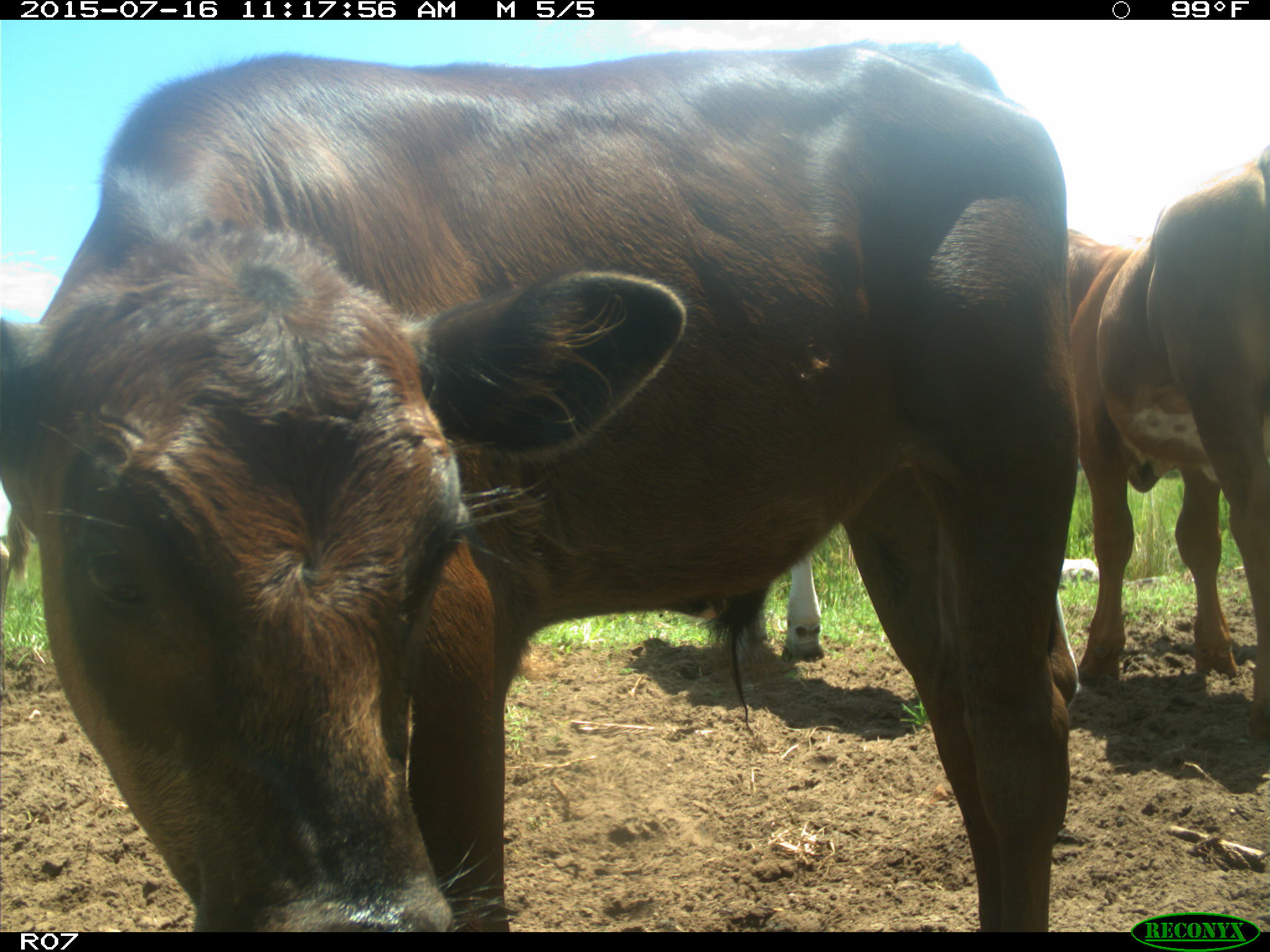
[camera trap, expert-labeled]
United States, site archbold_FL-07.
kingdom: Animalia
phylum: Chordata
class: Mammalia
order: Artiodactyla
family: Bovidae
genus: Bos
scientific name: Bos taurus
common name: domestic cow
Bos taurus (domestic cow).